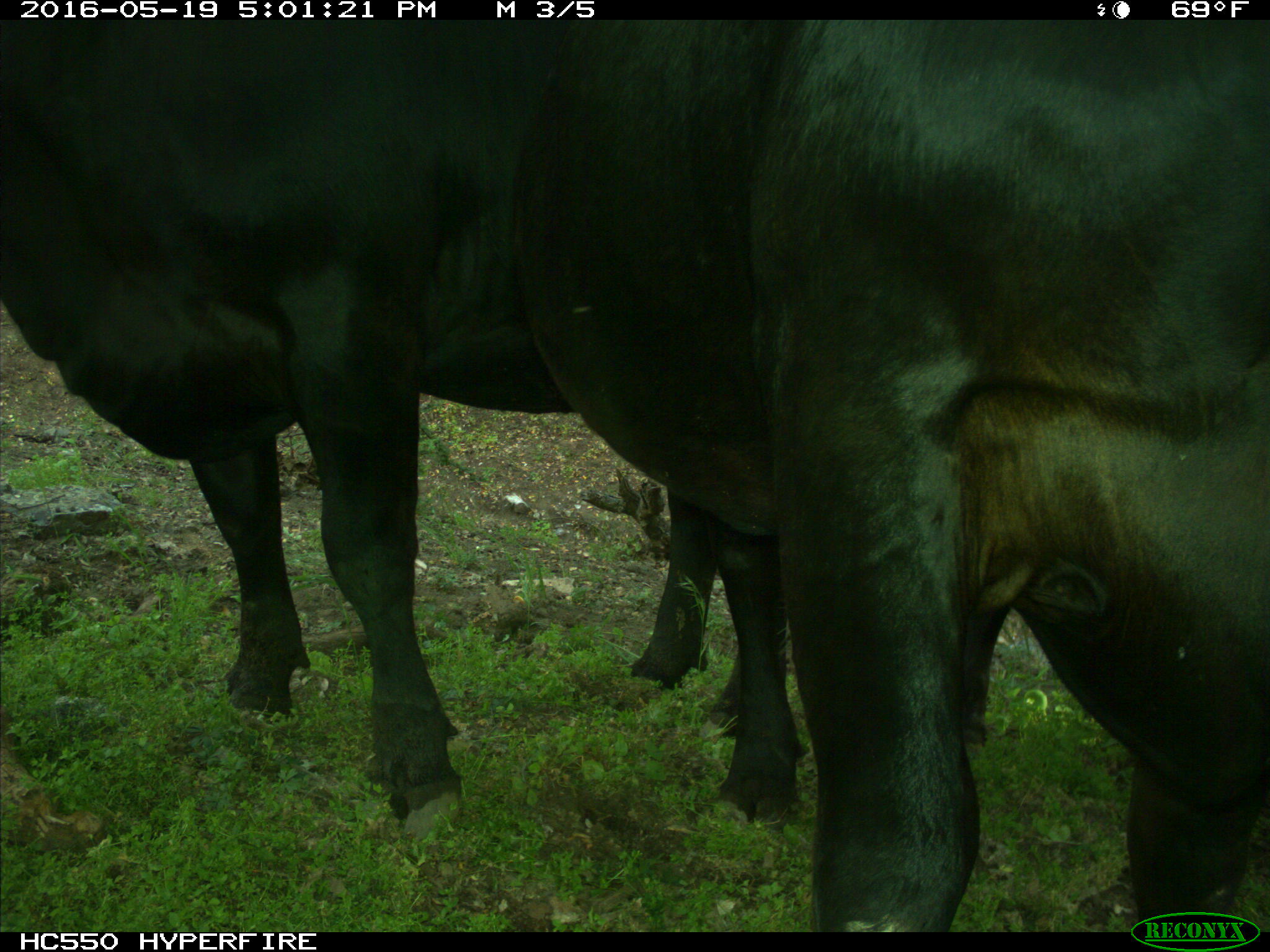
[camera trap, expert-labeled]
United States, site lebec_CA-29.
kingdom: Animalia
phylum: Chordata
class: Mammalia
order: Artiodactyla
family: Bovidae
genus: Bos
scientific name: Bos taurus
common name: domestic cow